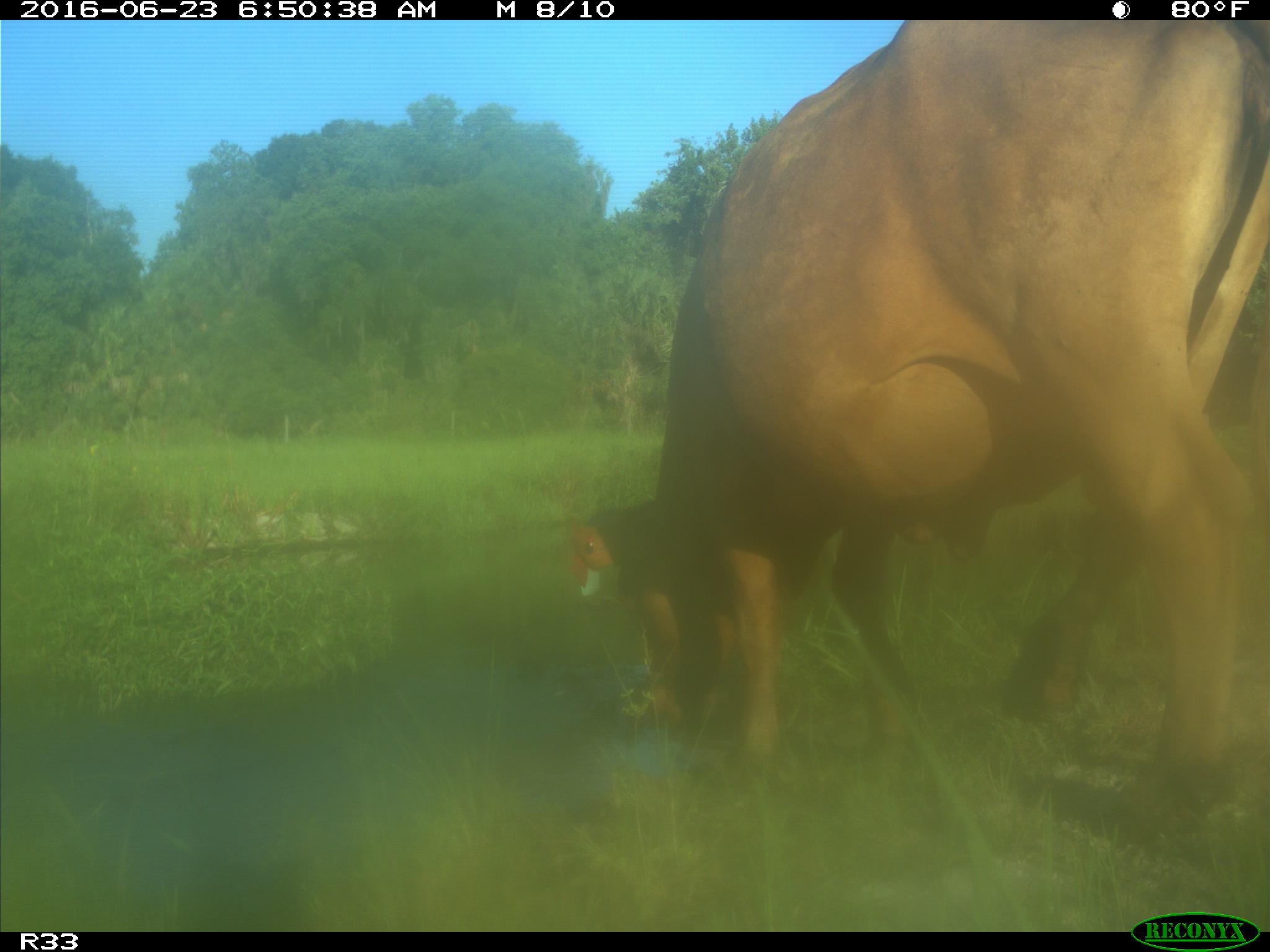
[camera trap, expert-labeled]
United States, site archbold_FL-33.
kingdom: Animalia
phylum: Chordata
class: Mammalia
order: Artiodactyla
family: Bovidae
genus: Bos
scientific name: Bos taurus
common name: domestic cow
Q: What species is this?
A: Bos taurus (domestic cow).